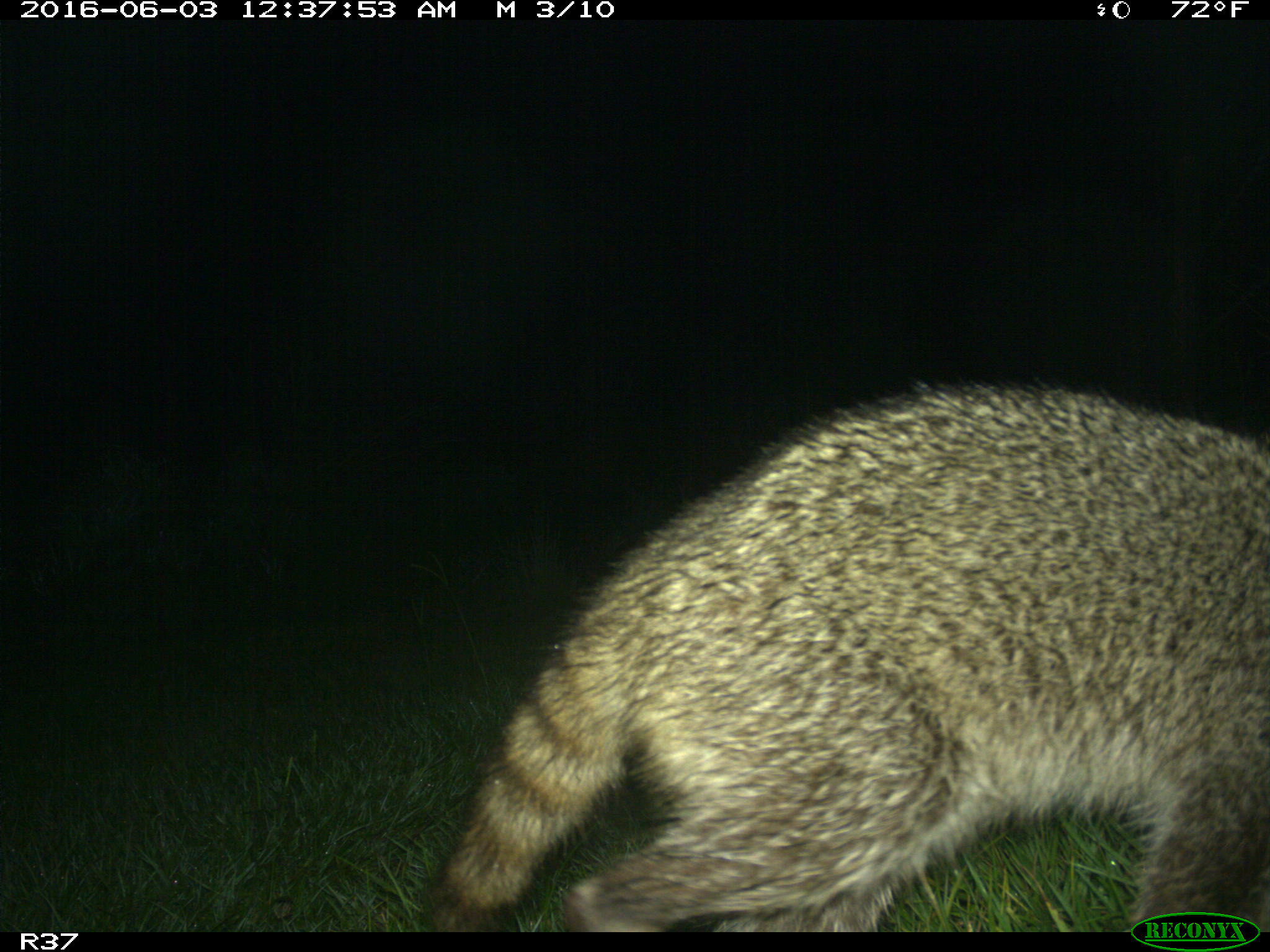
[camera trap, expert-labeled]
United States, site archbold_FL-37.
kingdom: Animalia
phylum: Chordata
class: Mammalia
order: Carnivora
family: Procyonidae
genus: Procyon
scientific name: Procyon lotor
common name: common raccoon